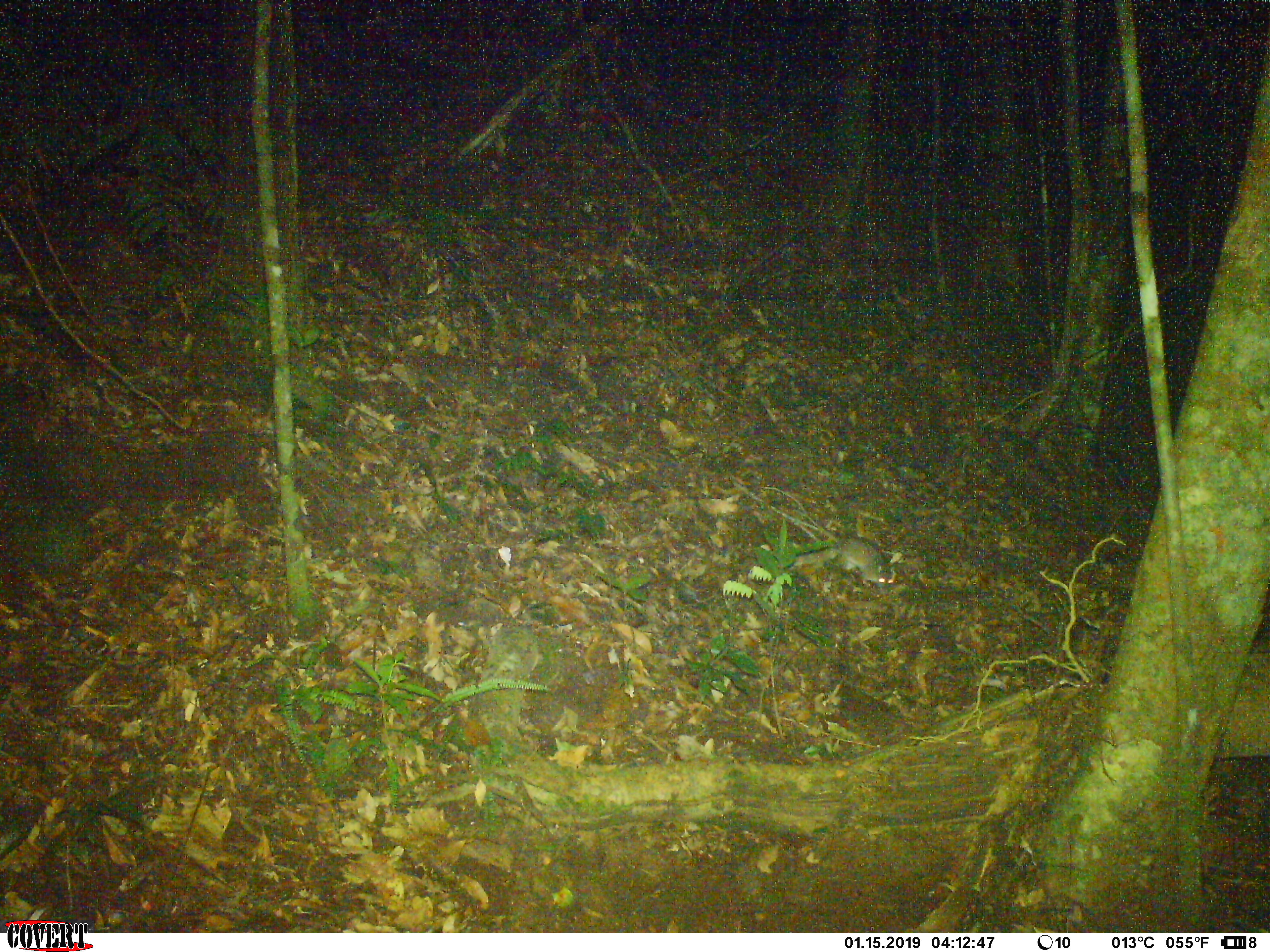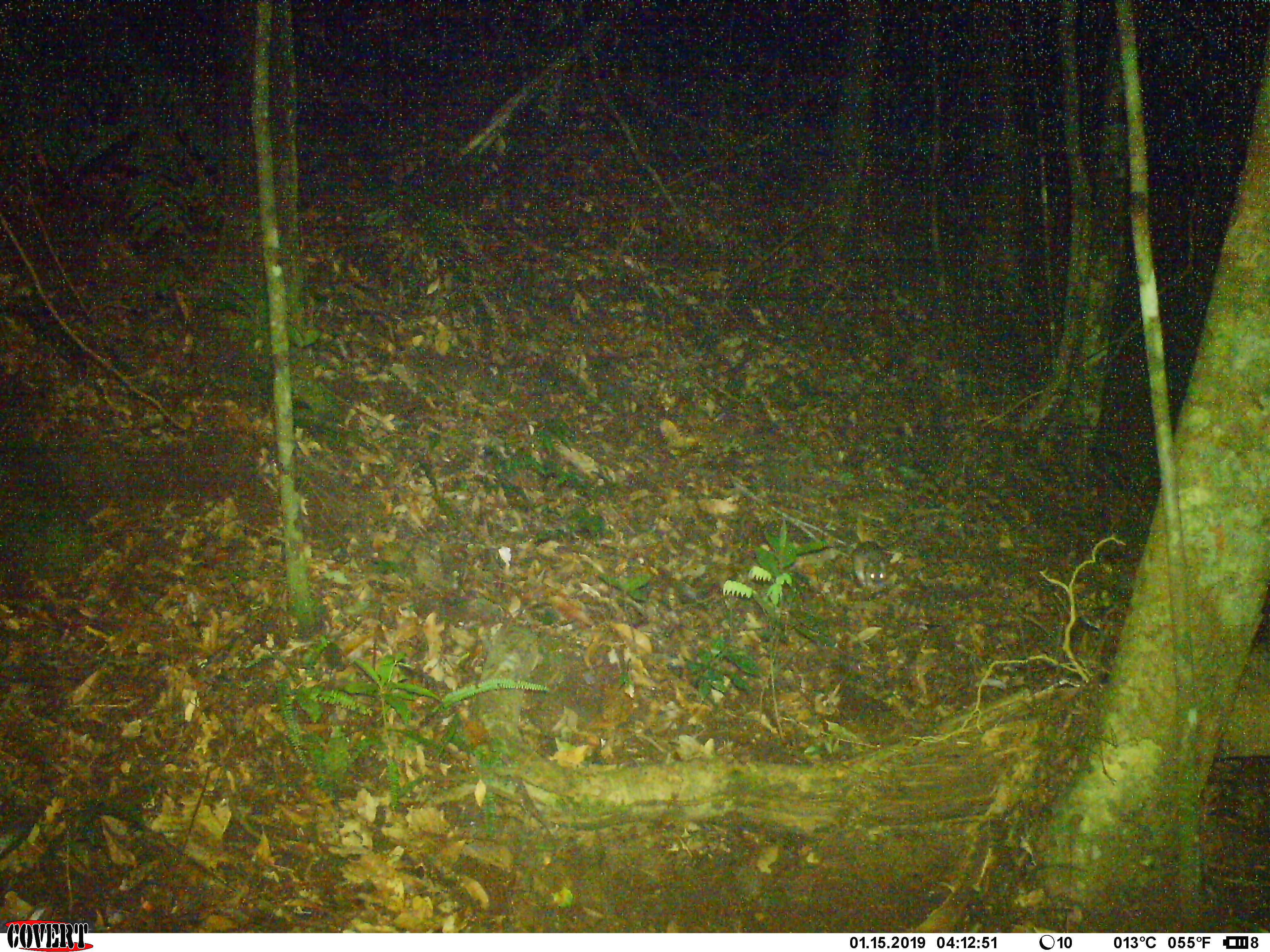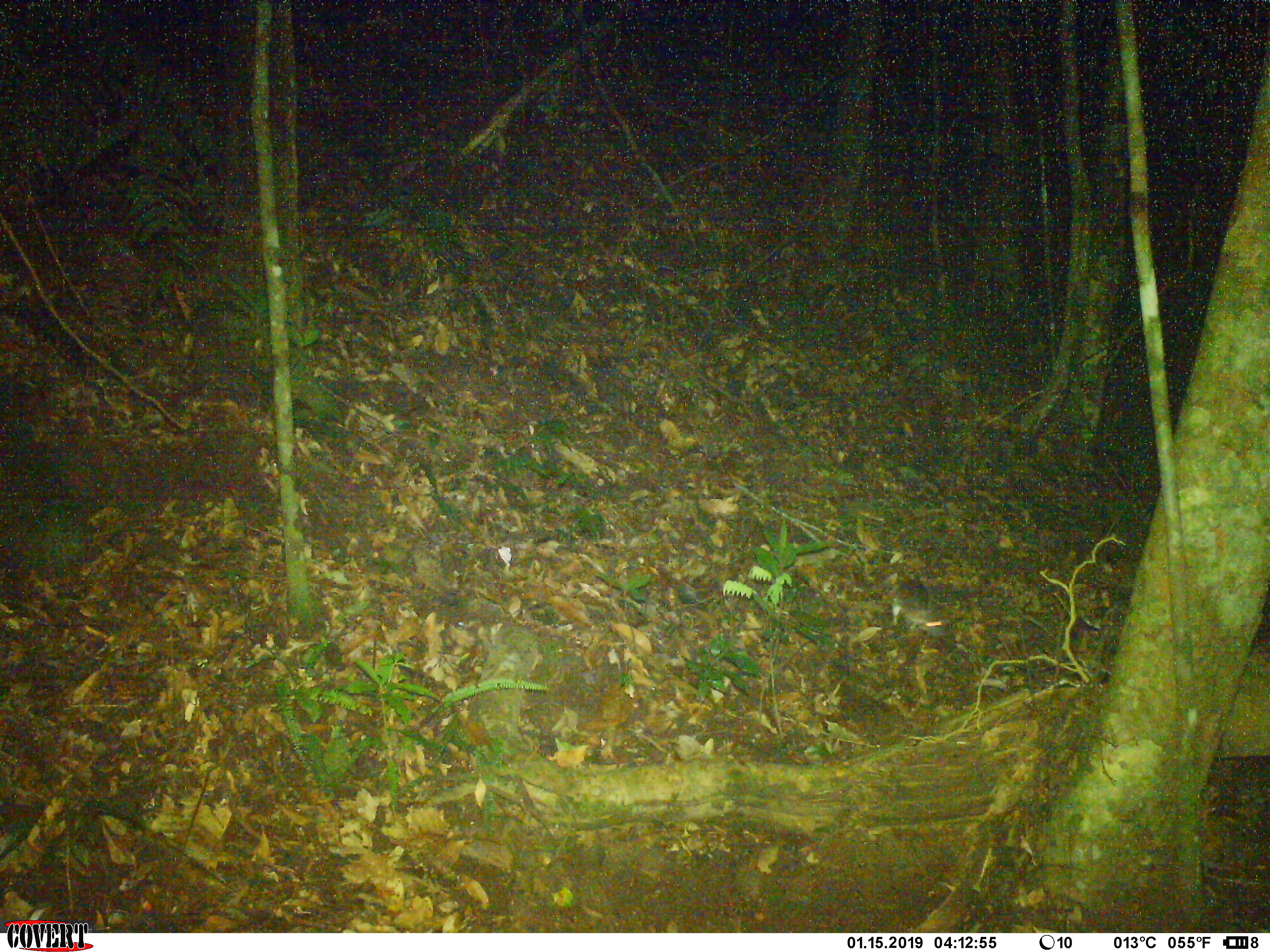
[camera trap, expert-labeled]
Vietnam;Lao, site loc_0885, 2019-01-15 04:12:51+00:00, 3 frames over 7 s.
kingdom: Animalia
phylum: Chordata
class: Mammalia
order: Rodentia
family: Muridae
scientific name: Muridae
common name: old-world mice and rats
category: unidentified murid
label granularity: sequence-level